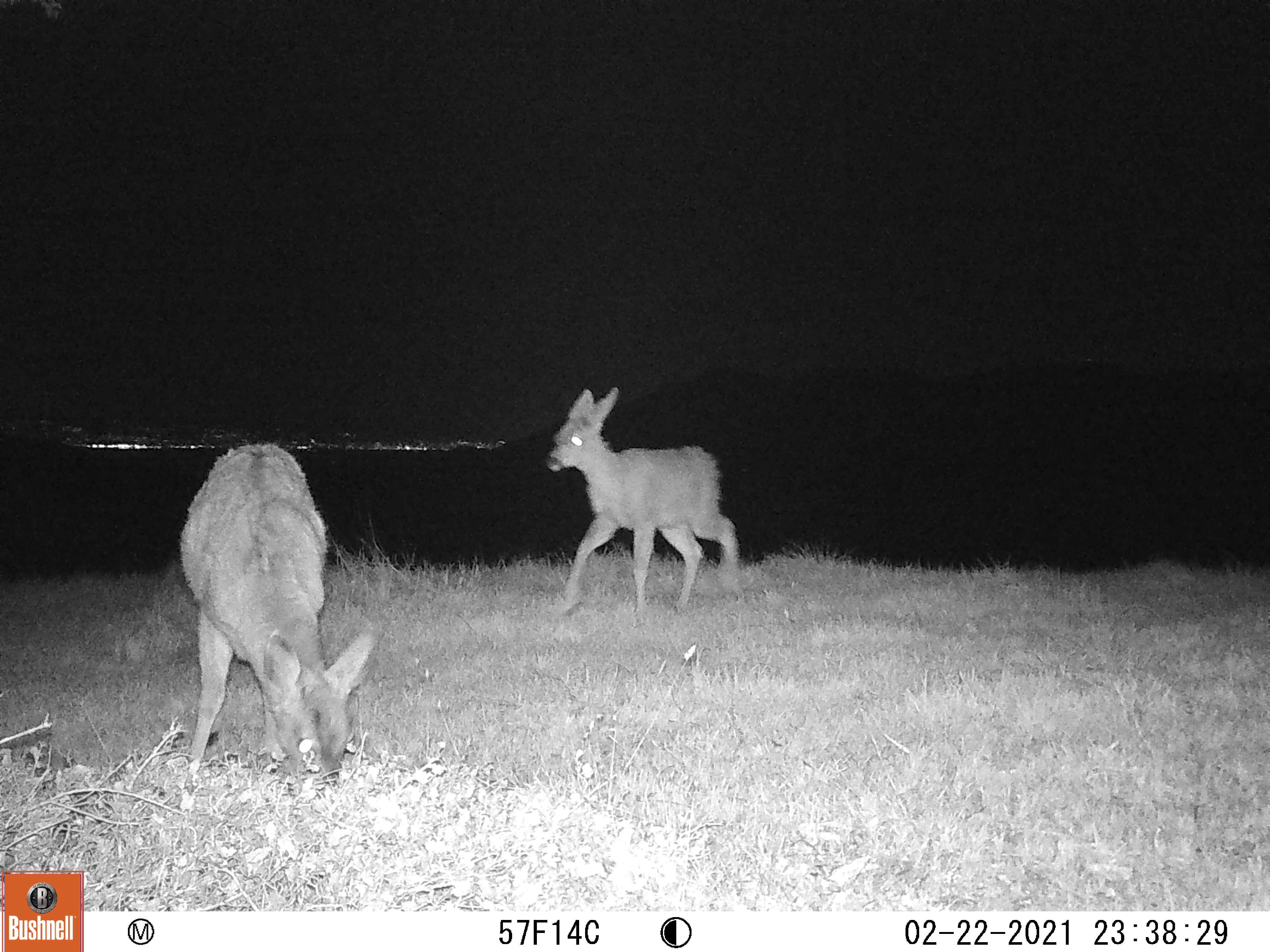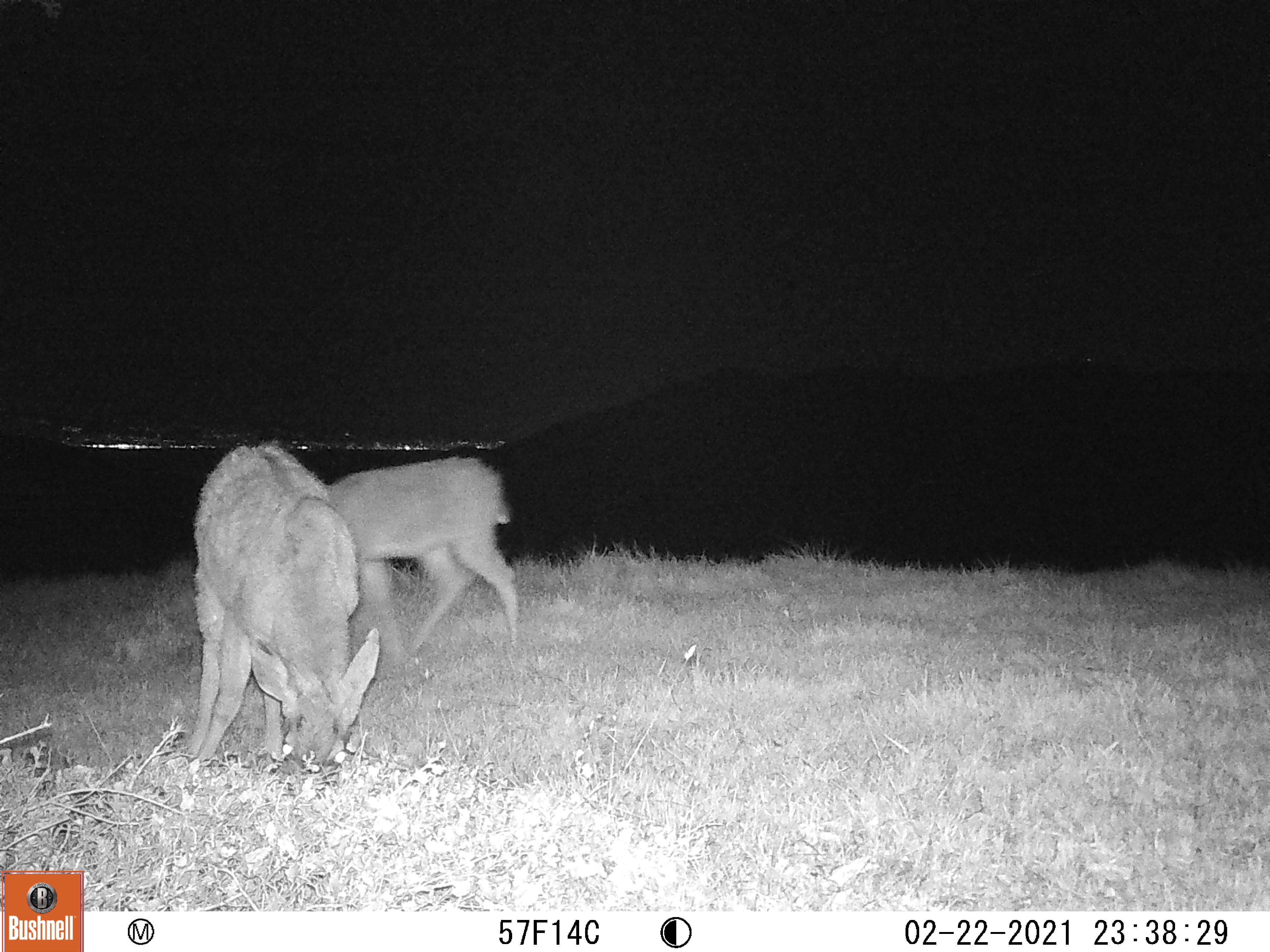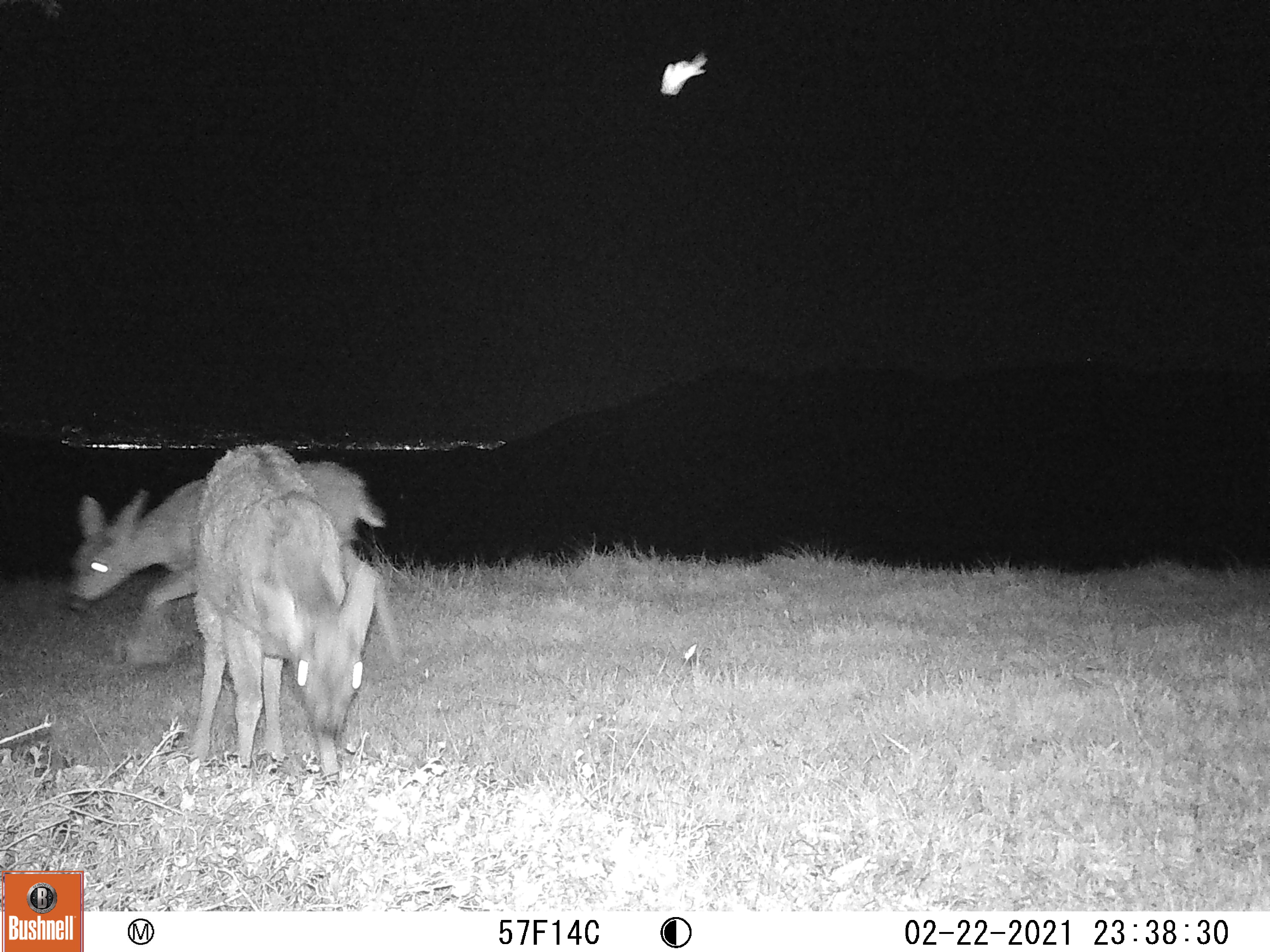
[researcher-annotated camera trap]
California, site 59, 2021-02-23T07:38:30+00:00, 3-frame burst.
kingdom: Animalia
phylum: Chordata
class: Mammalia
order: Artiodactyla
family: Cervidae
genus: Odocoileus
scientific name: Odocoileus hemionus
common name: mule deer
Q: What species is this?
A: Mule deer (Odocoileus hemionus).